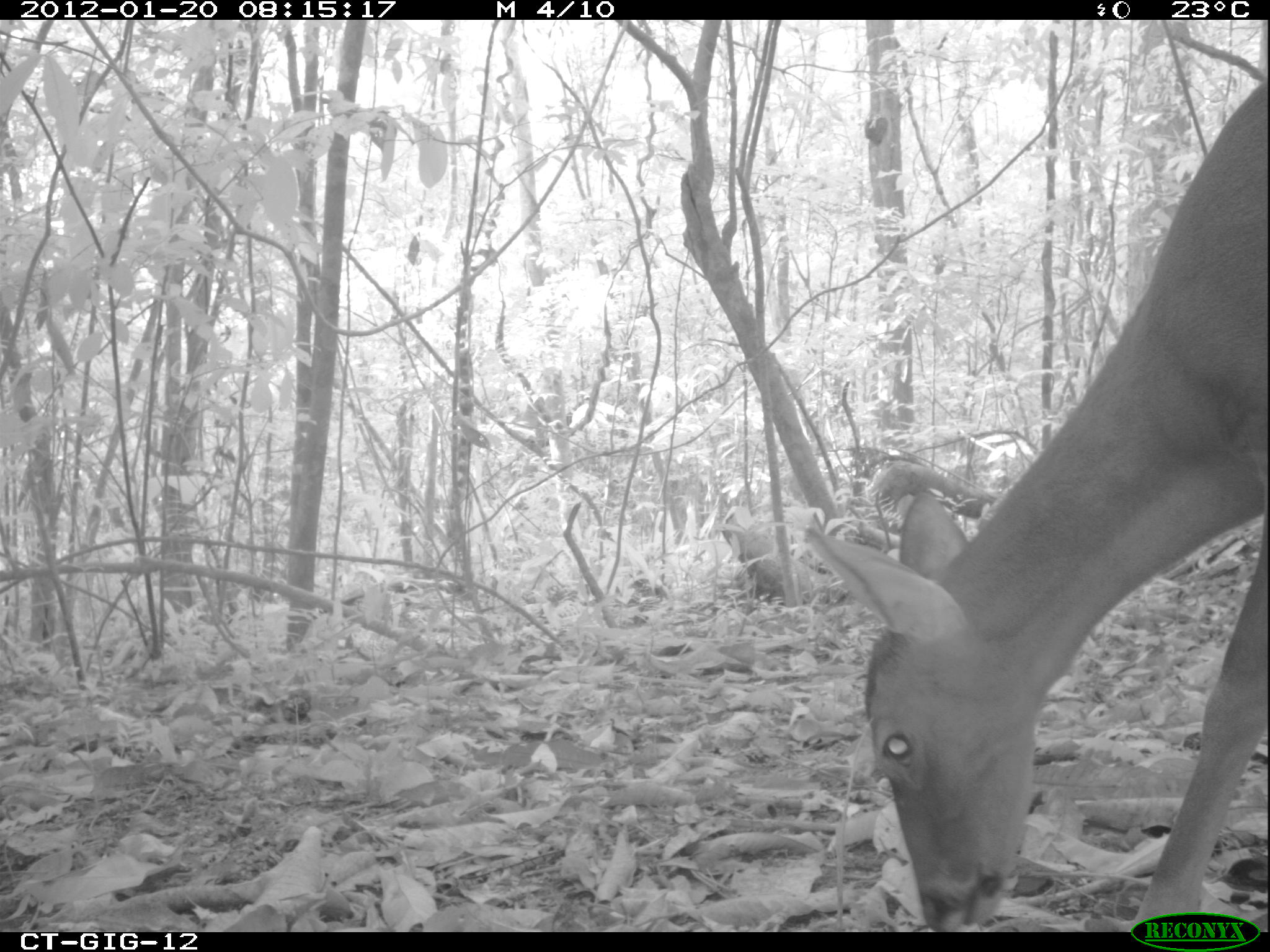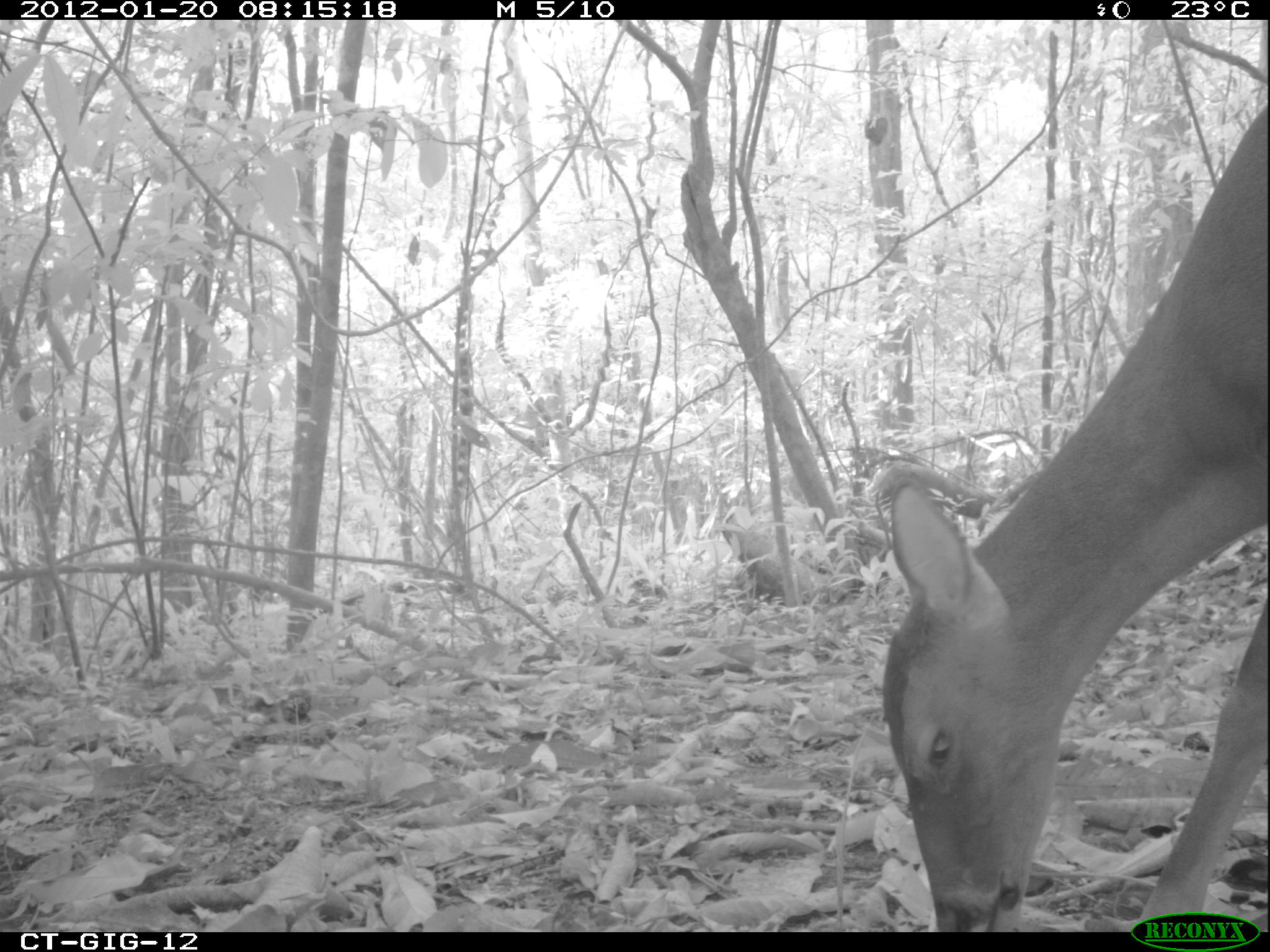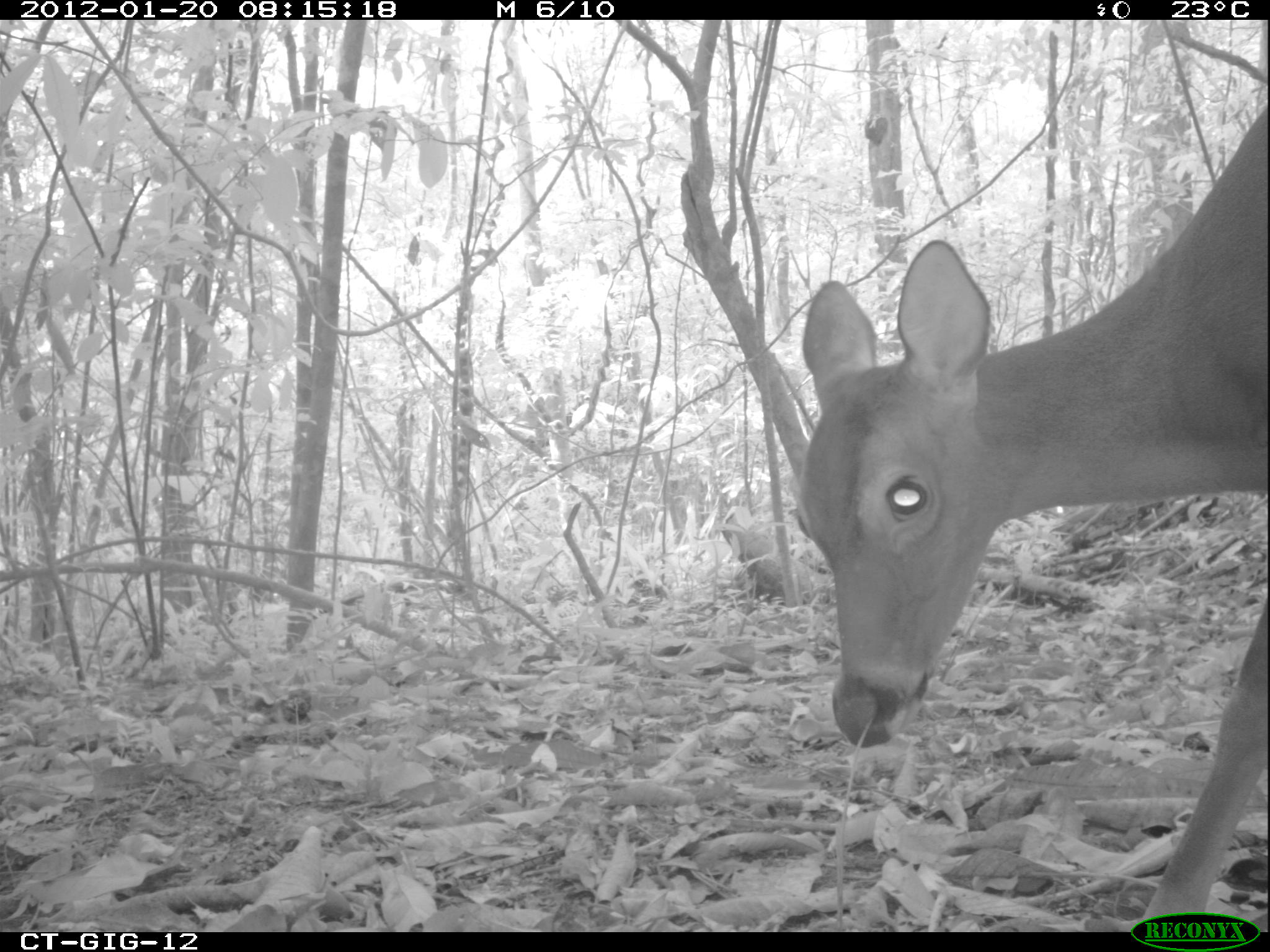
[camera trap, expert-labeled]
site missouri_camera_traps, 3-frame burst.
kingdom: Animalia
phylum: Chordata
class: Mammalia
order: Artiodactyla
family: Cervidae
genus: Odocoileus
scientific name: Odocoileus virginianus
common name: white-tailed deer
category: white tailed deer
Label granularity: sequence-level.